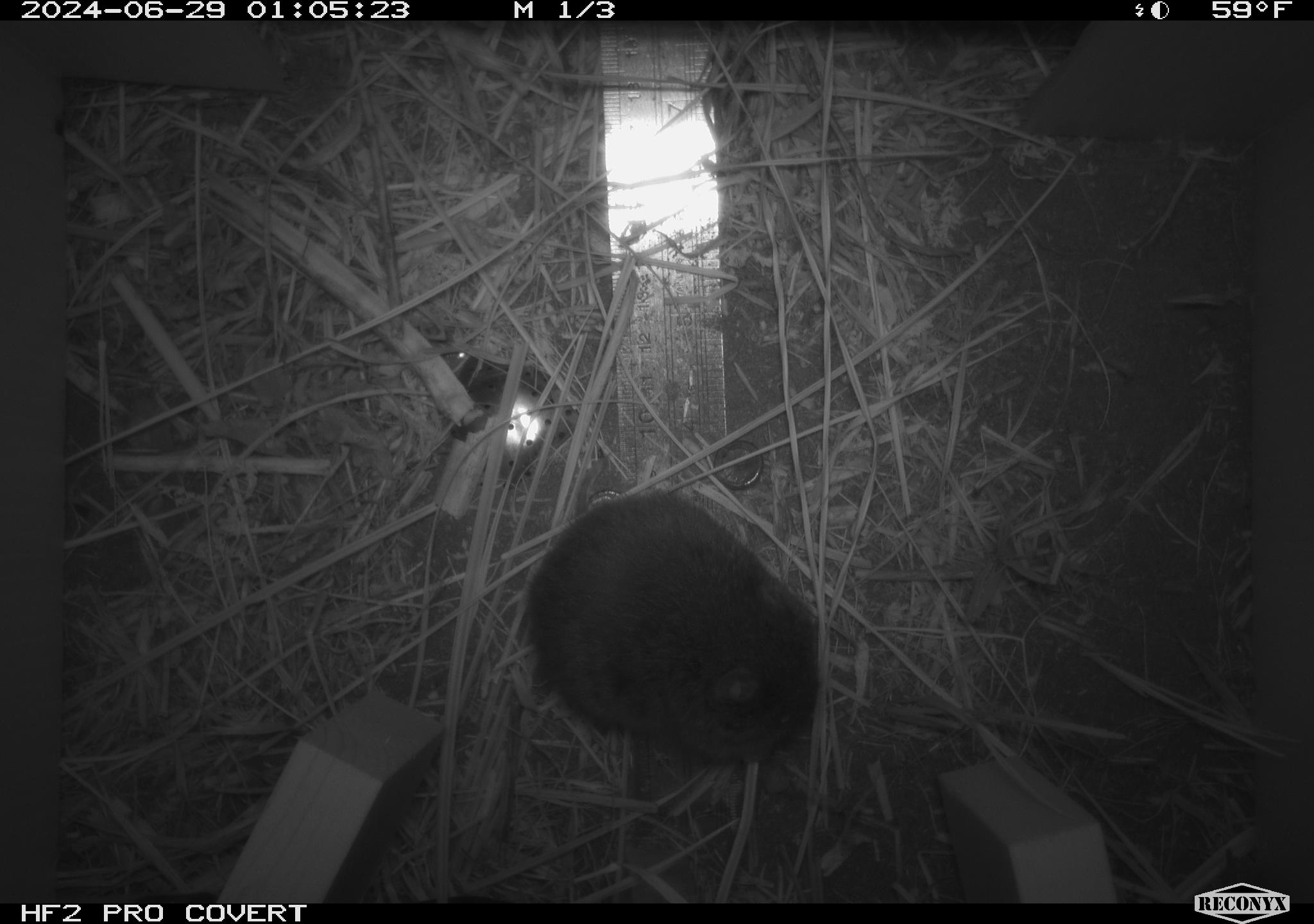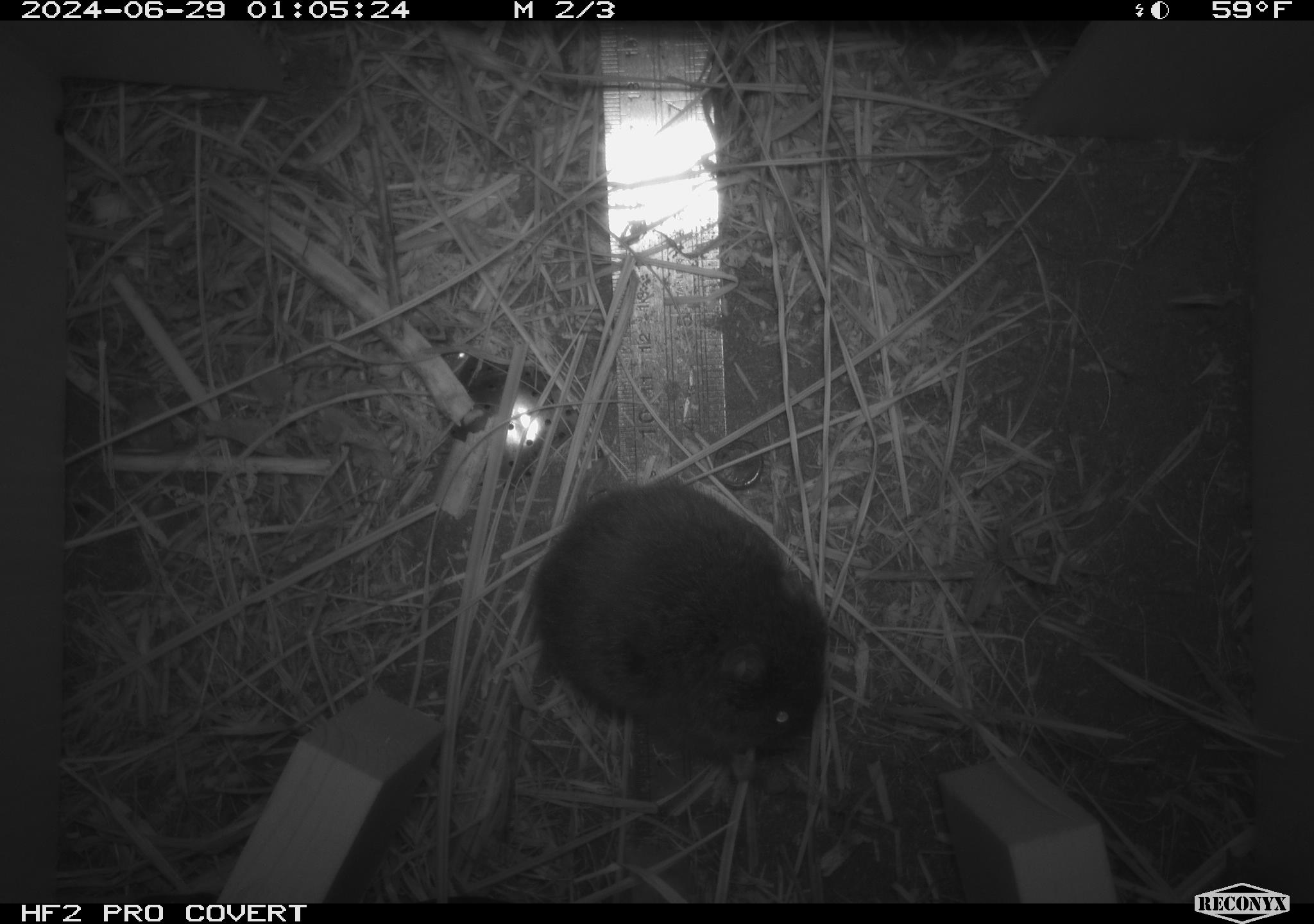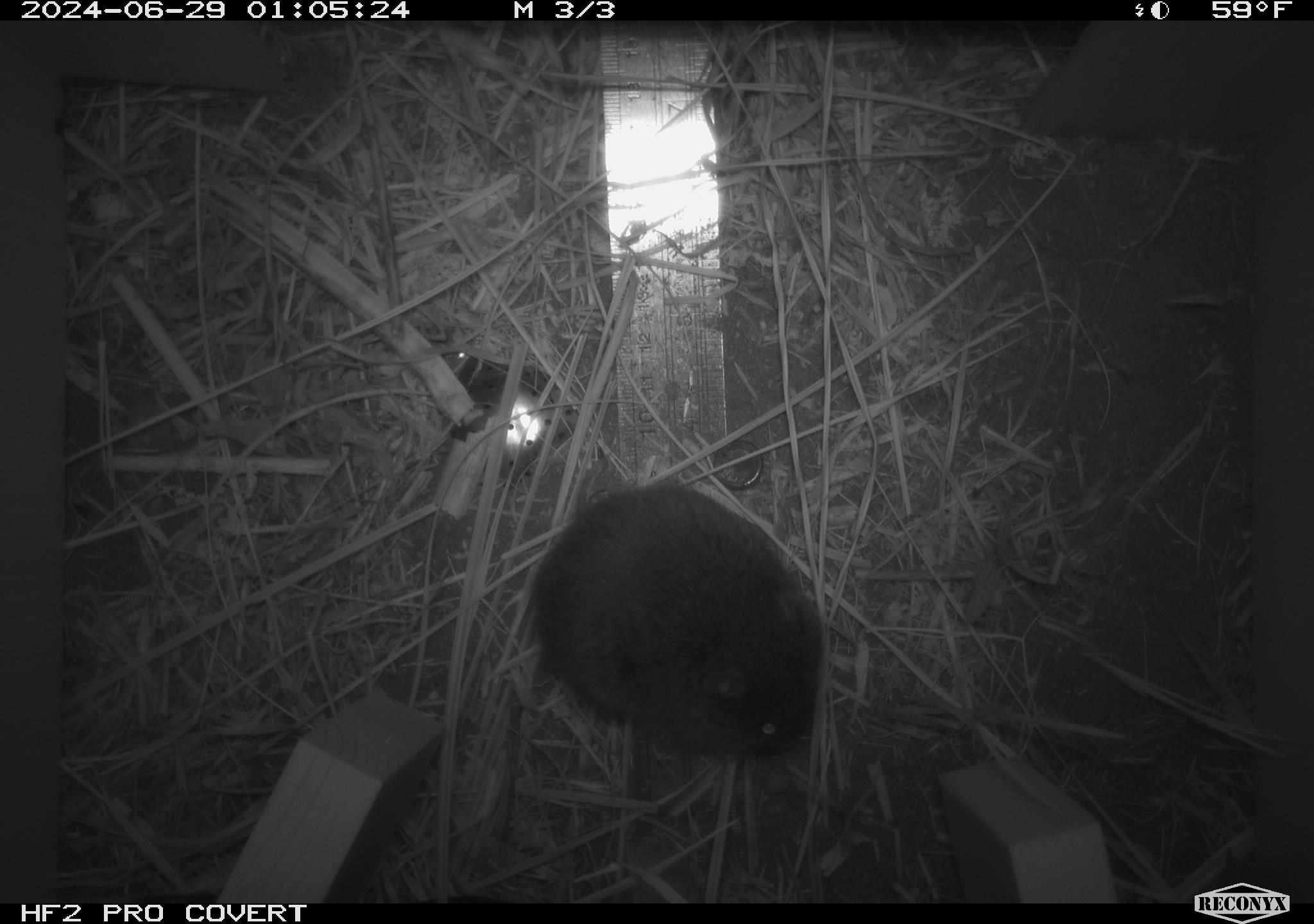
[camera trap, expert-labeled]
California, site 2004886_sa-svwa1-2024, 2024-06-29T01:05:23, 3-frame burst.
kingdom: Animalia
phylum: Chordata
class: Mammalia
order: Rodentia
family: Cricetidae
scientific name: Arvicolinae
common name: voles, lemmings, and muskrats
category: arvicolinae subfamily